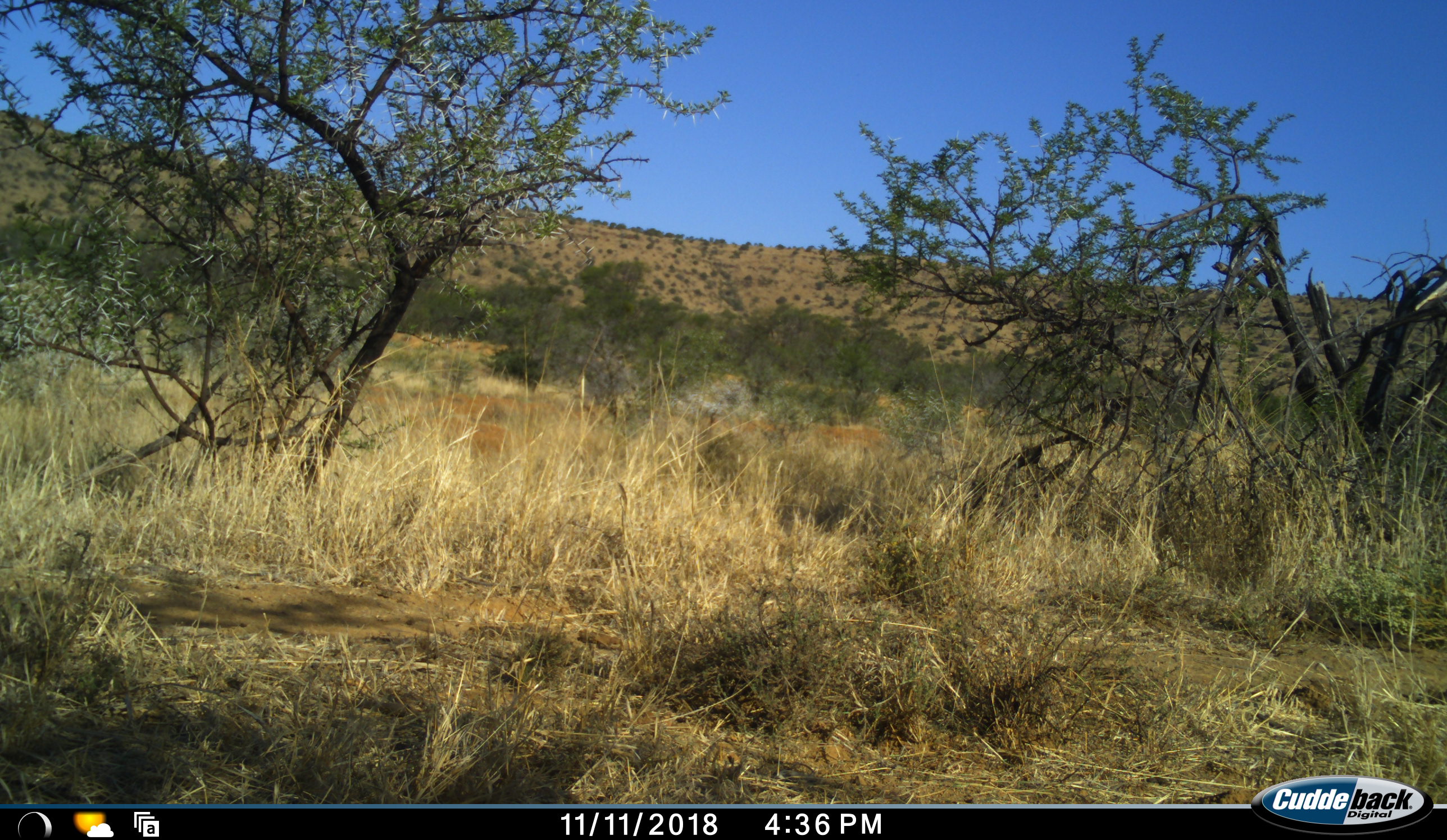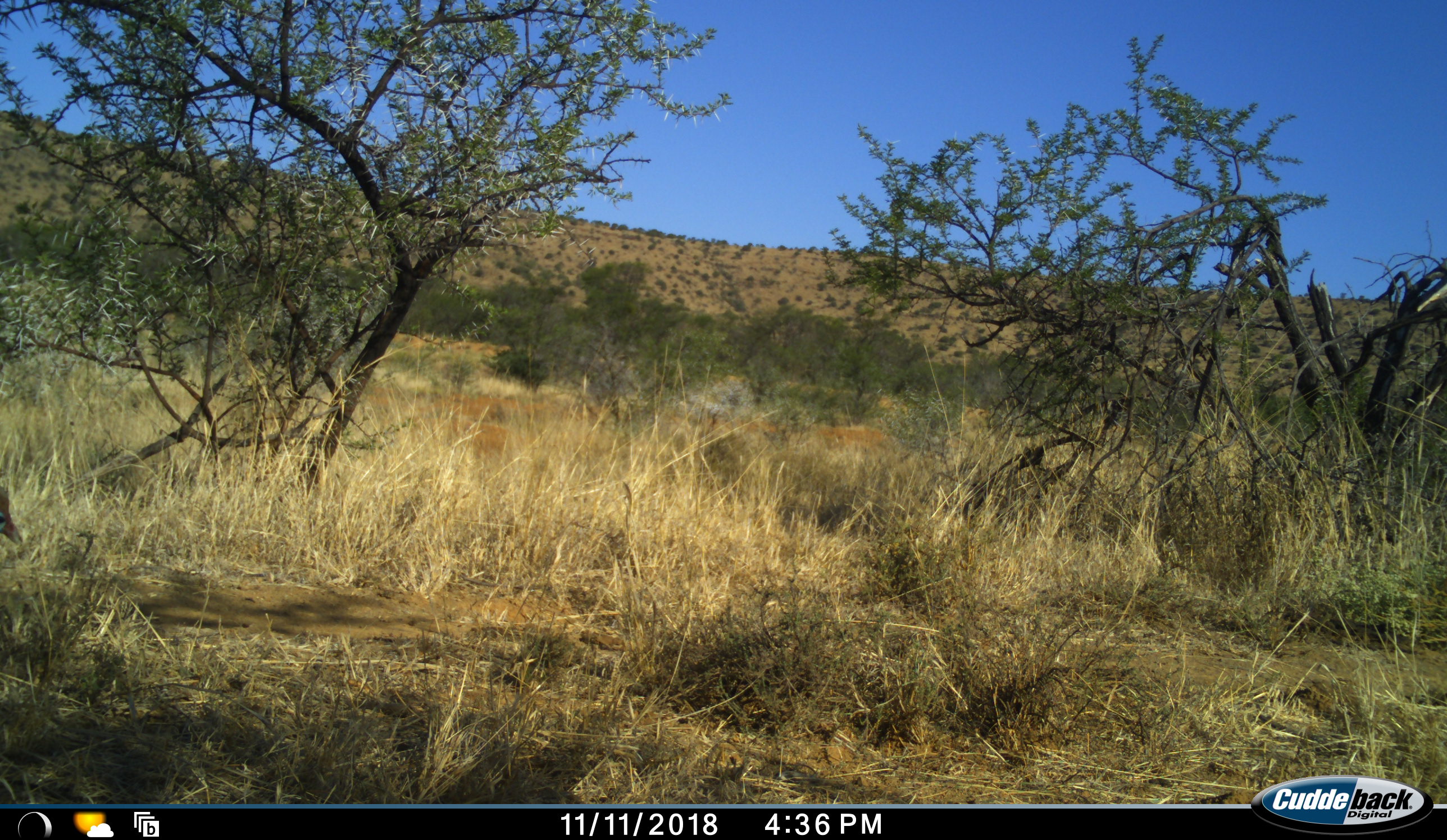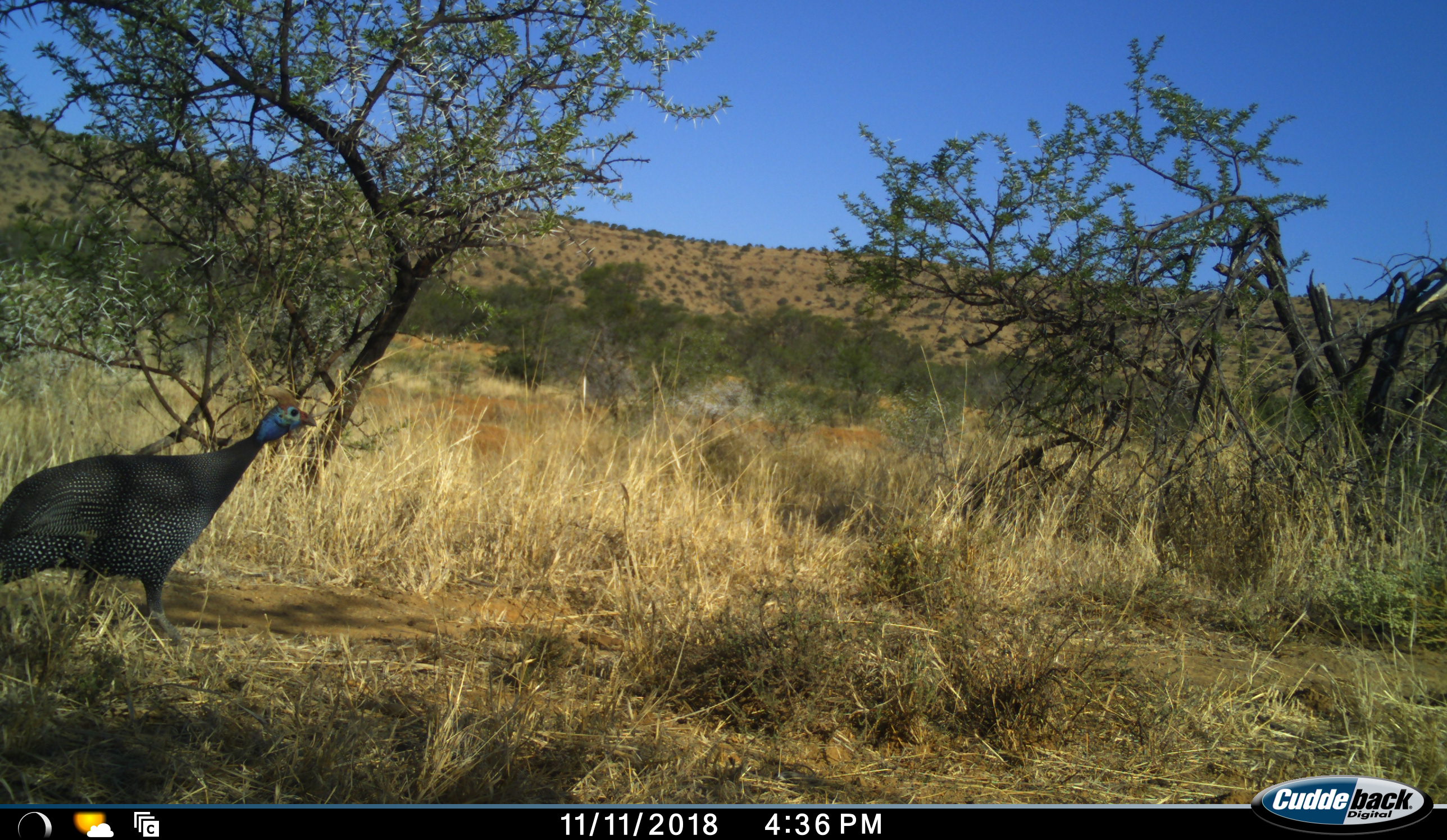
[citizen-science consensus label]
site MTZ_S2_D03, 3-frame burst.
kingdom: Animalia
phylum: Chordata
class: Aves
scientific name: Aves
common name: bird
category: birdother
Birdother (bird) (Aves), count 1. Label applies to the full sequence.